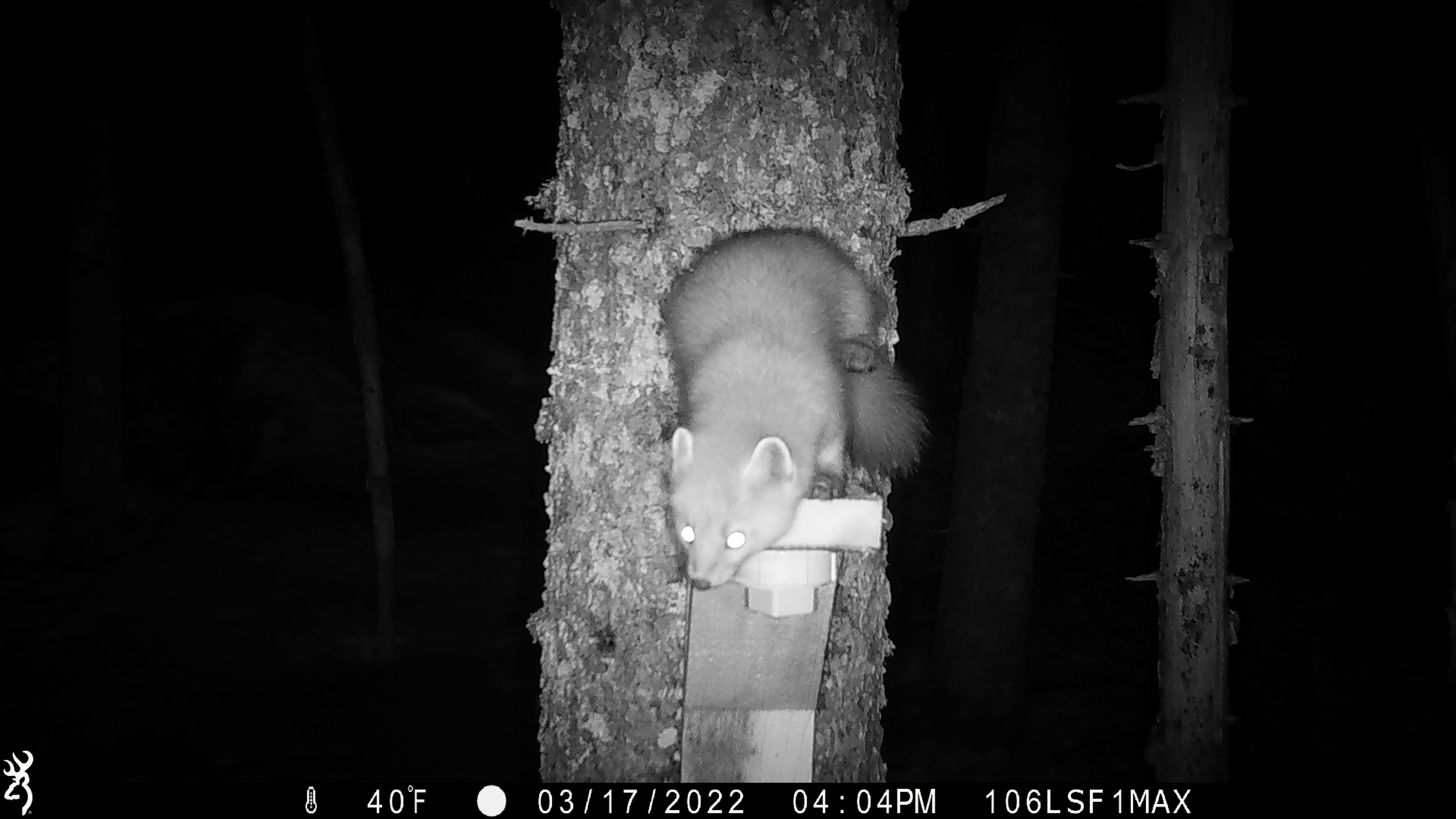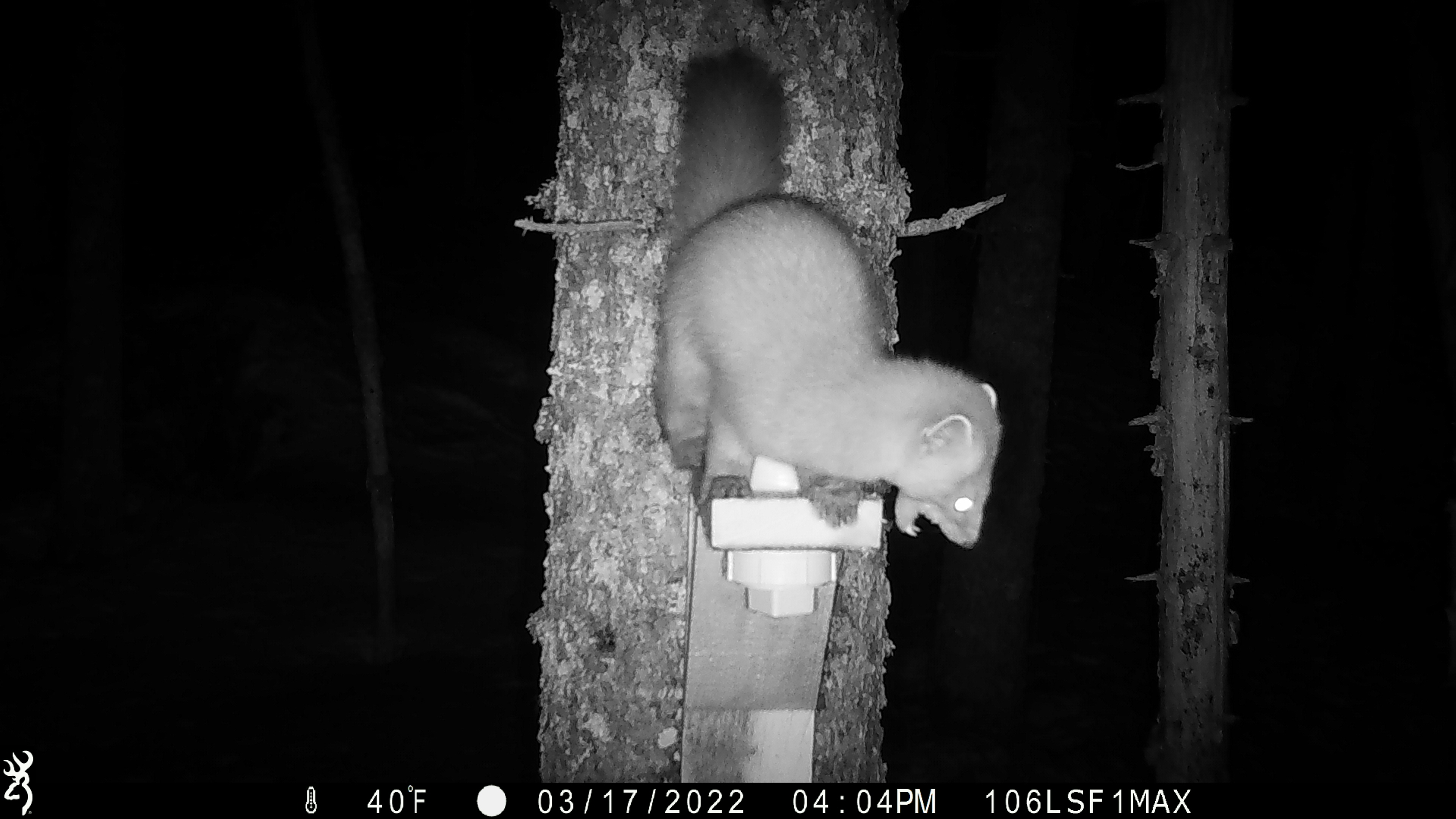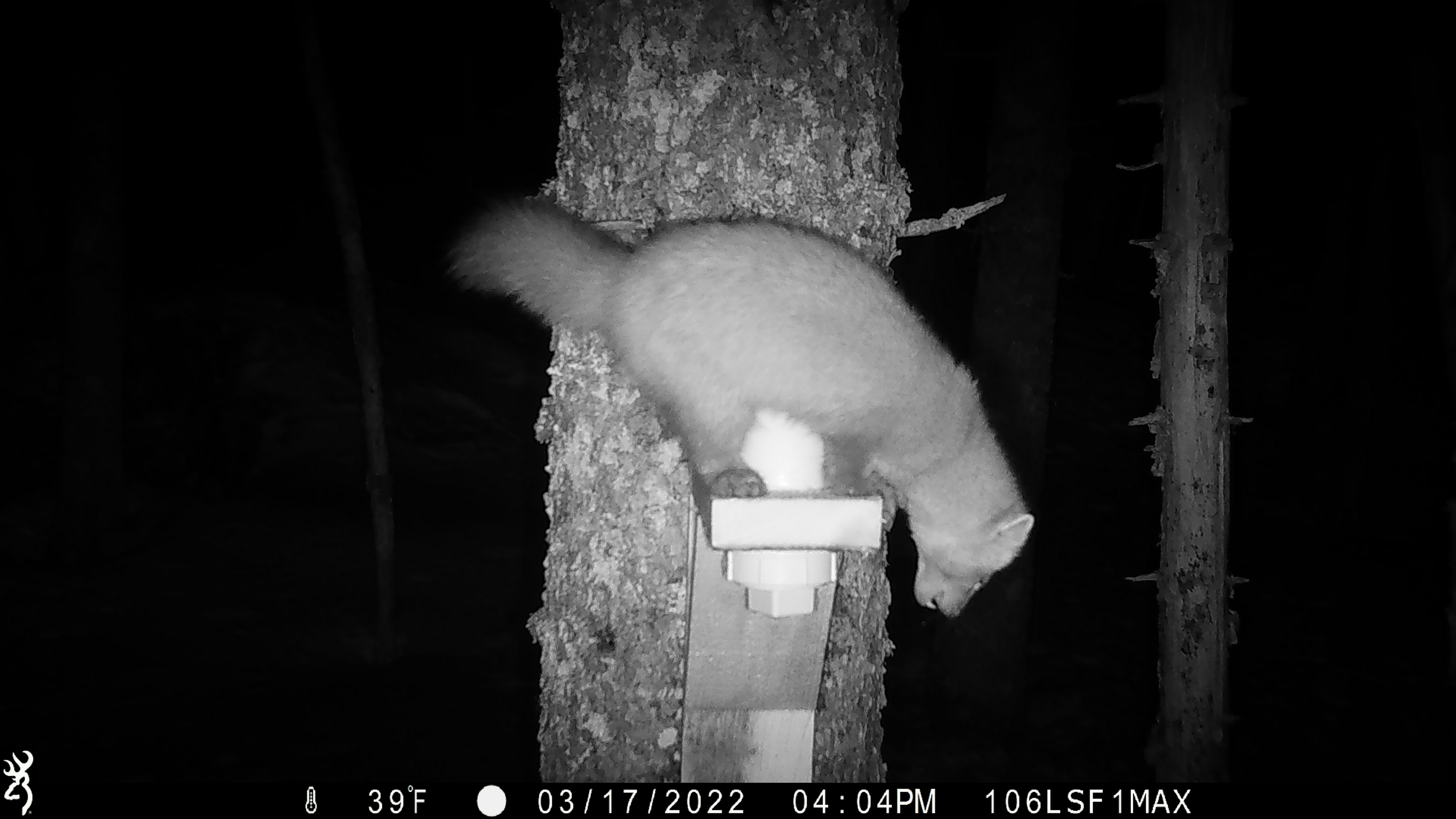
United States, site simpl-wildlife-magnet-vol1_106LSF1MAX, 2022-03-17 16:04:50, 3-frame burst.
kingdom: Animalia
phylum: Chordata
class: Mammalia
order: Carnivora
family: Mustelidae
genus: Martes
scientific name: Martes americana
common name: american marten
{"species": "american marten (Martes americana)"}